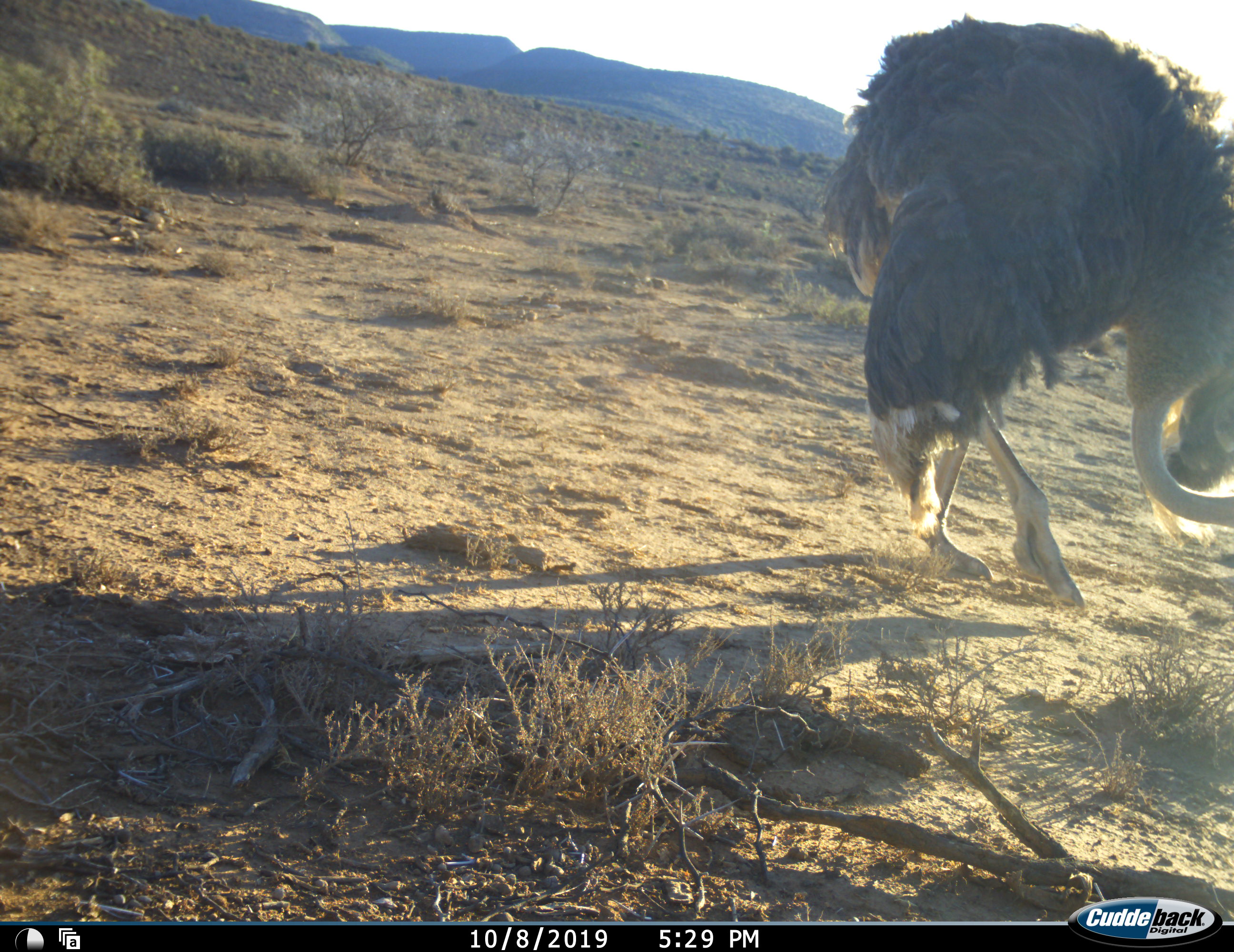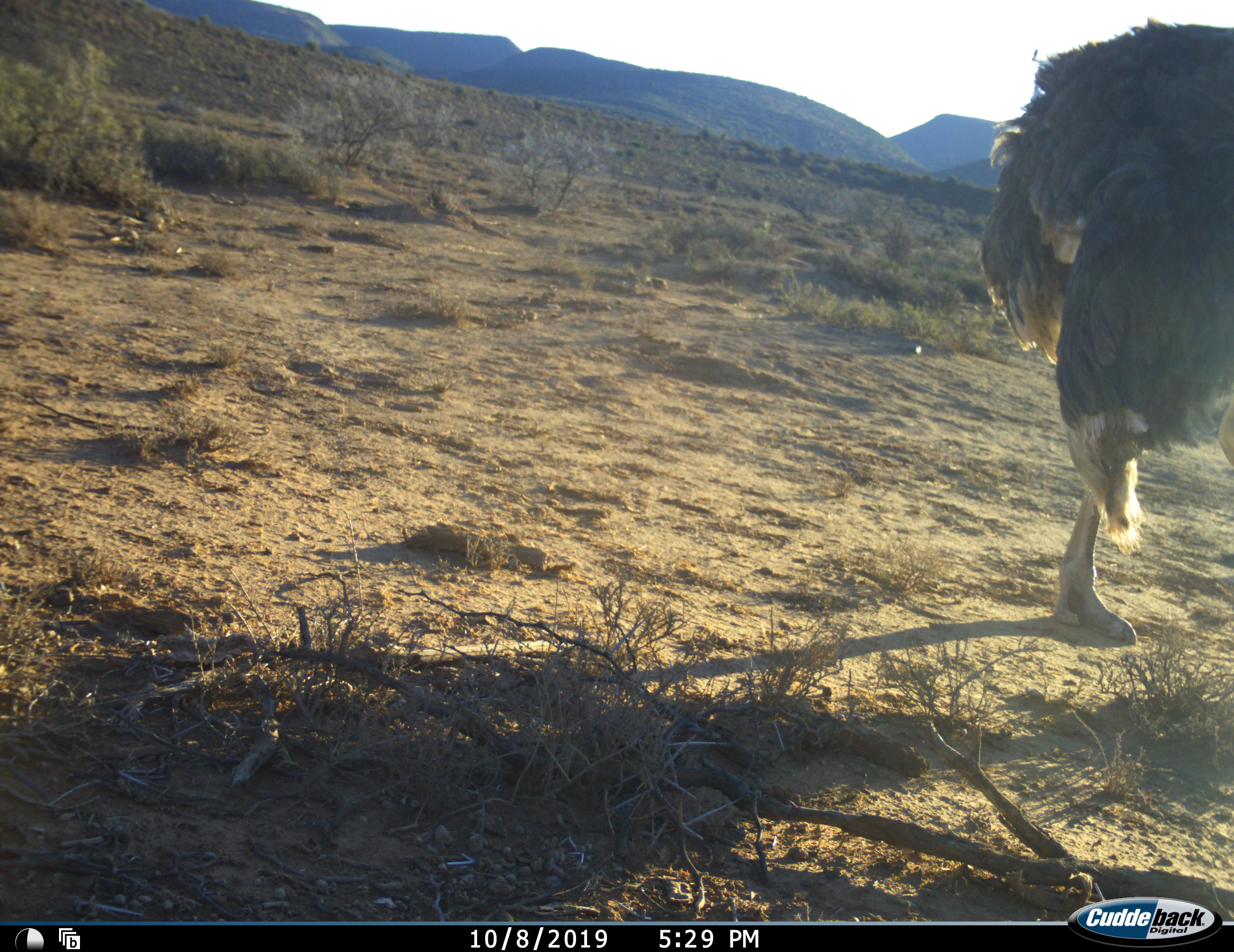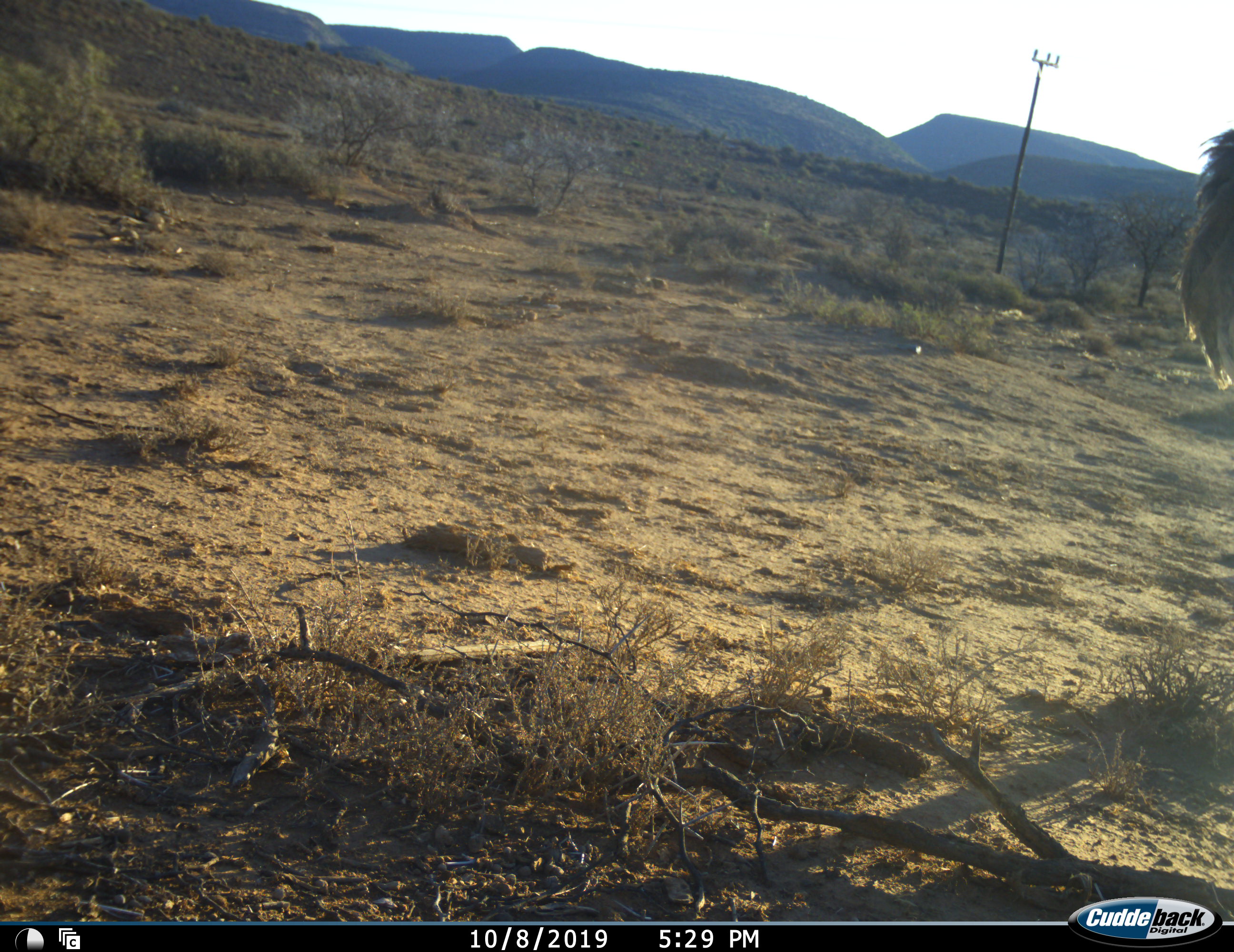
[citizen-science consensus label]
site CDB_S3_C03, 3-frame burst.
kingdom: Animalia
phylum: Chordata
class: Aves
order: Struthioniformes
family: Struthionidae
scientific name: Struthionidae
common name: ostrich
Ostrich (Struthionidae), count 1. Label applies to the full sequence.